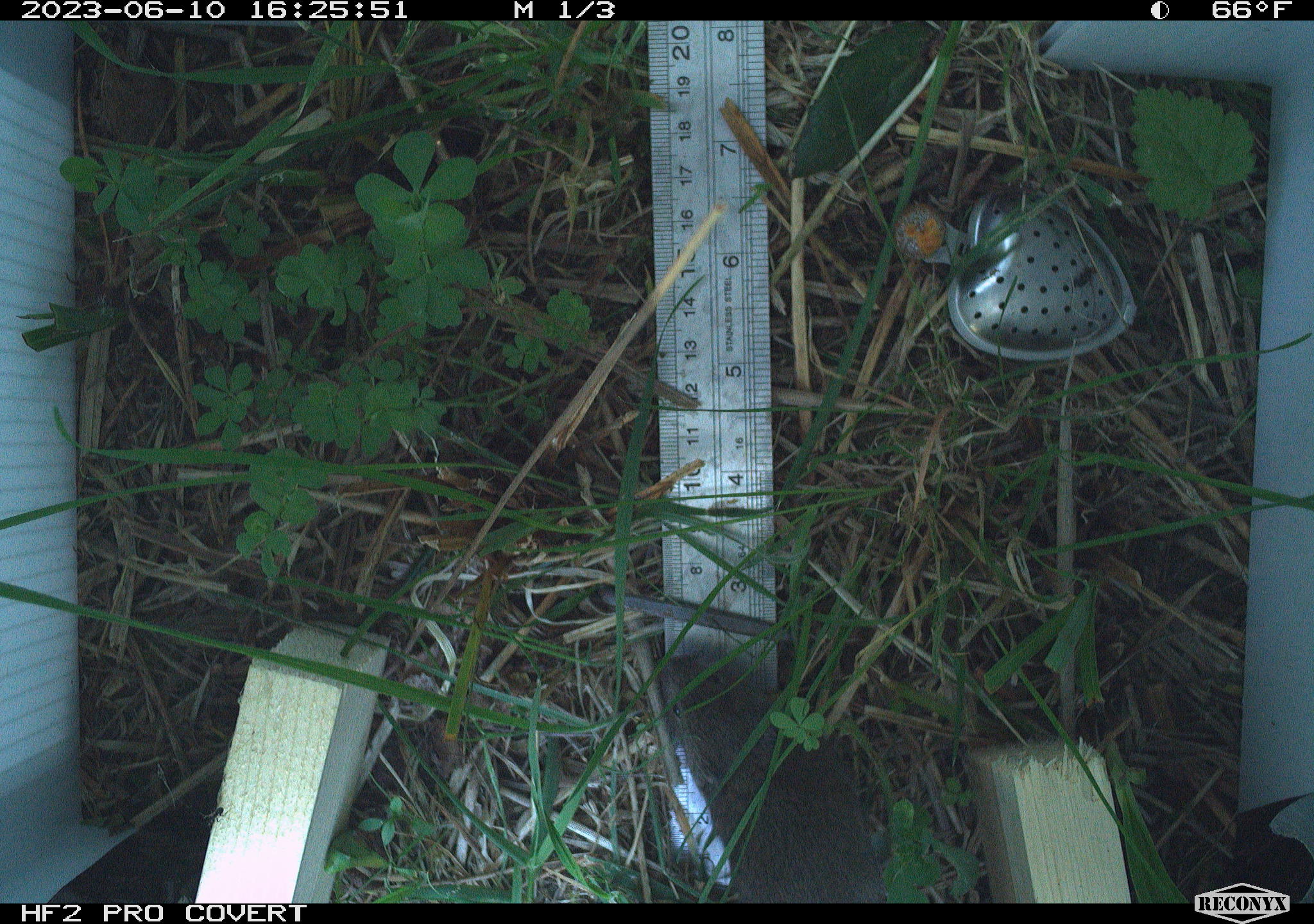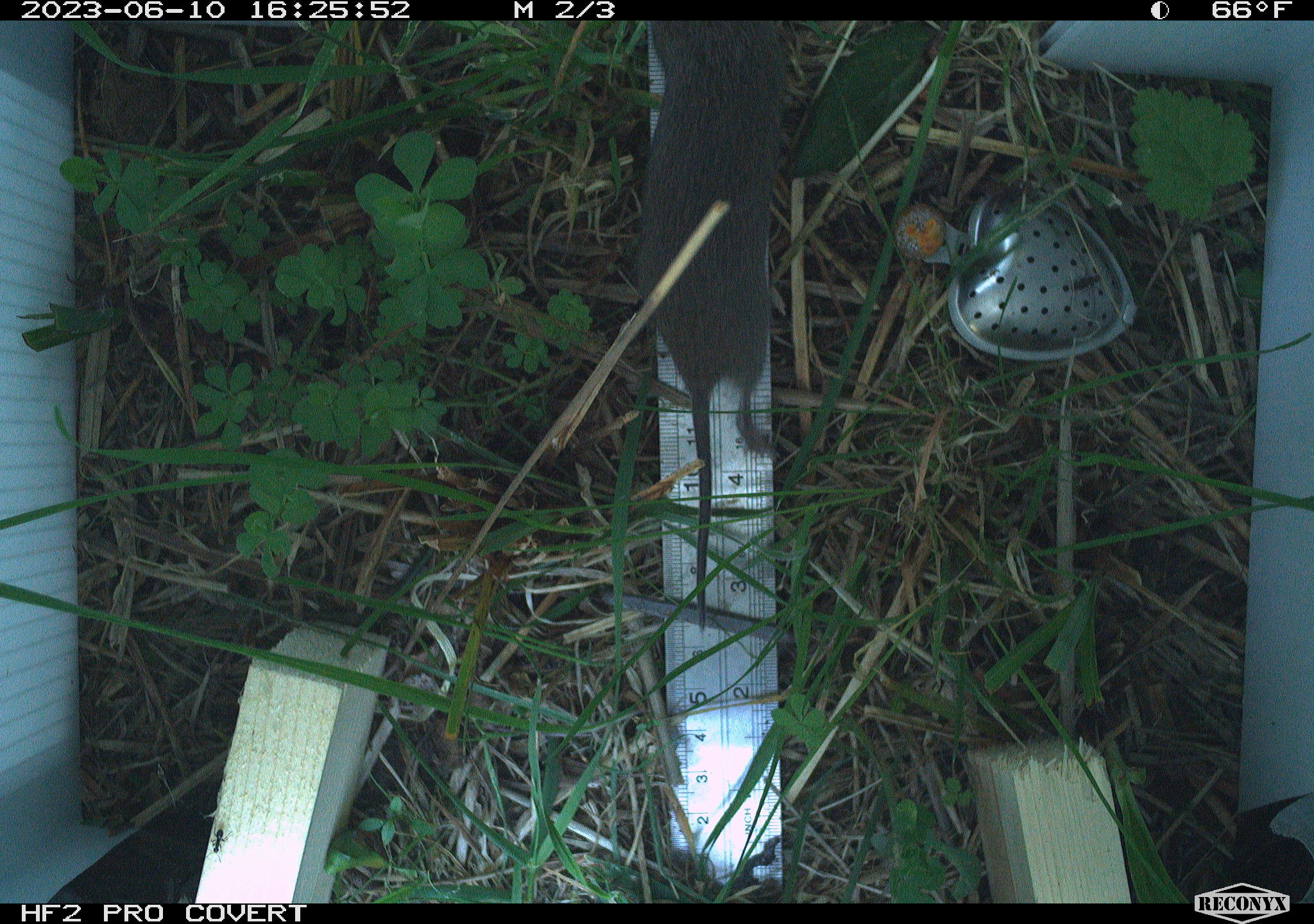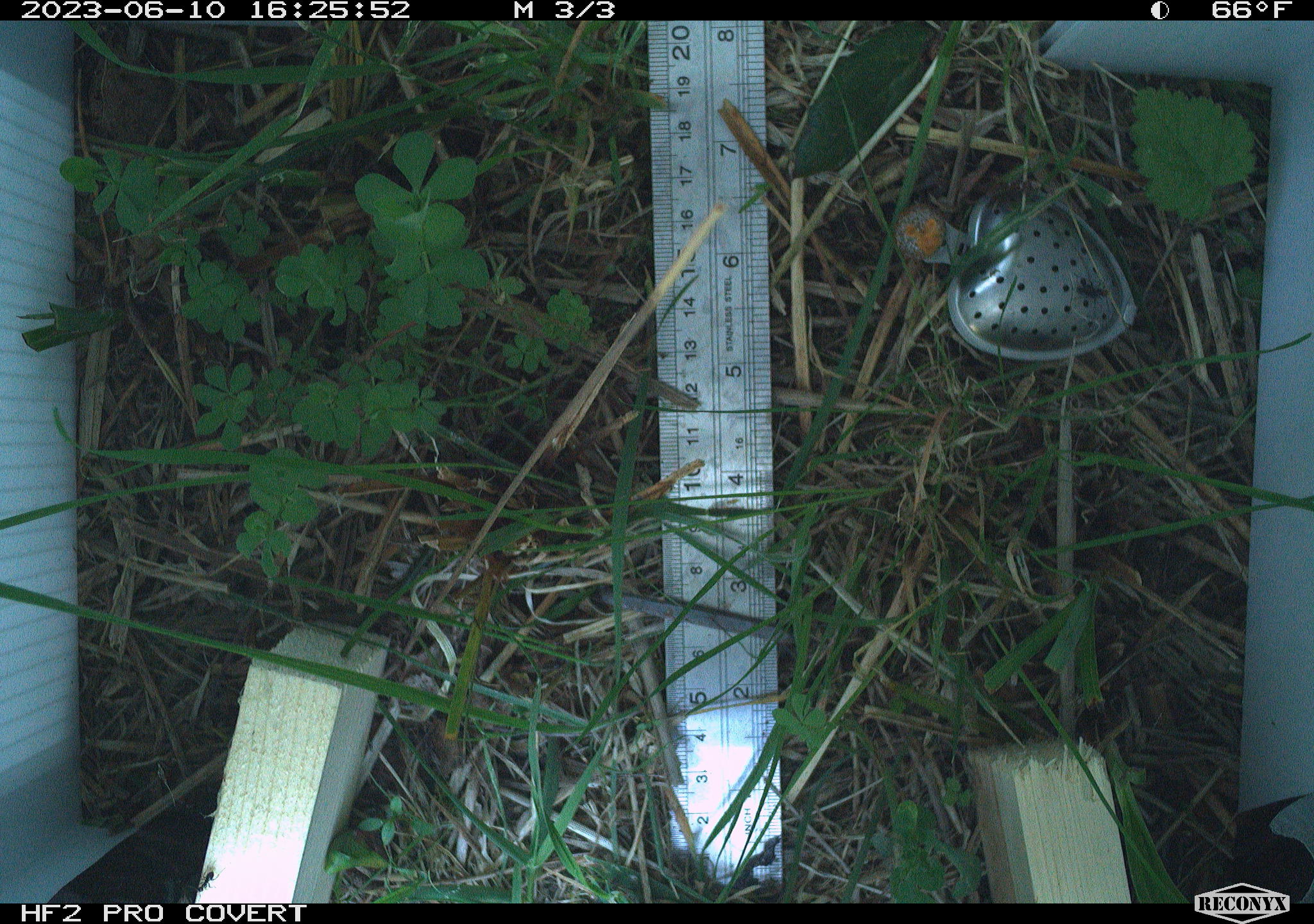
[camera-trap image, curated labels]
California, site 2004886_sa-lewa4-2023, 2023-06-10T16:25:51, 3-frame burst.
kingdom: Animalia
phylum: Chordata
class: Mammalia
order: Rodentia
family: Cricetidae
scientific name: Cricetidae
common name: hamsters, voles, lemmings, and allies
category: cricetidae family